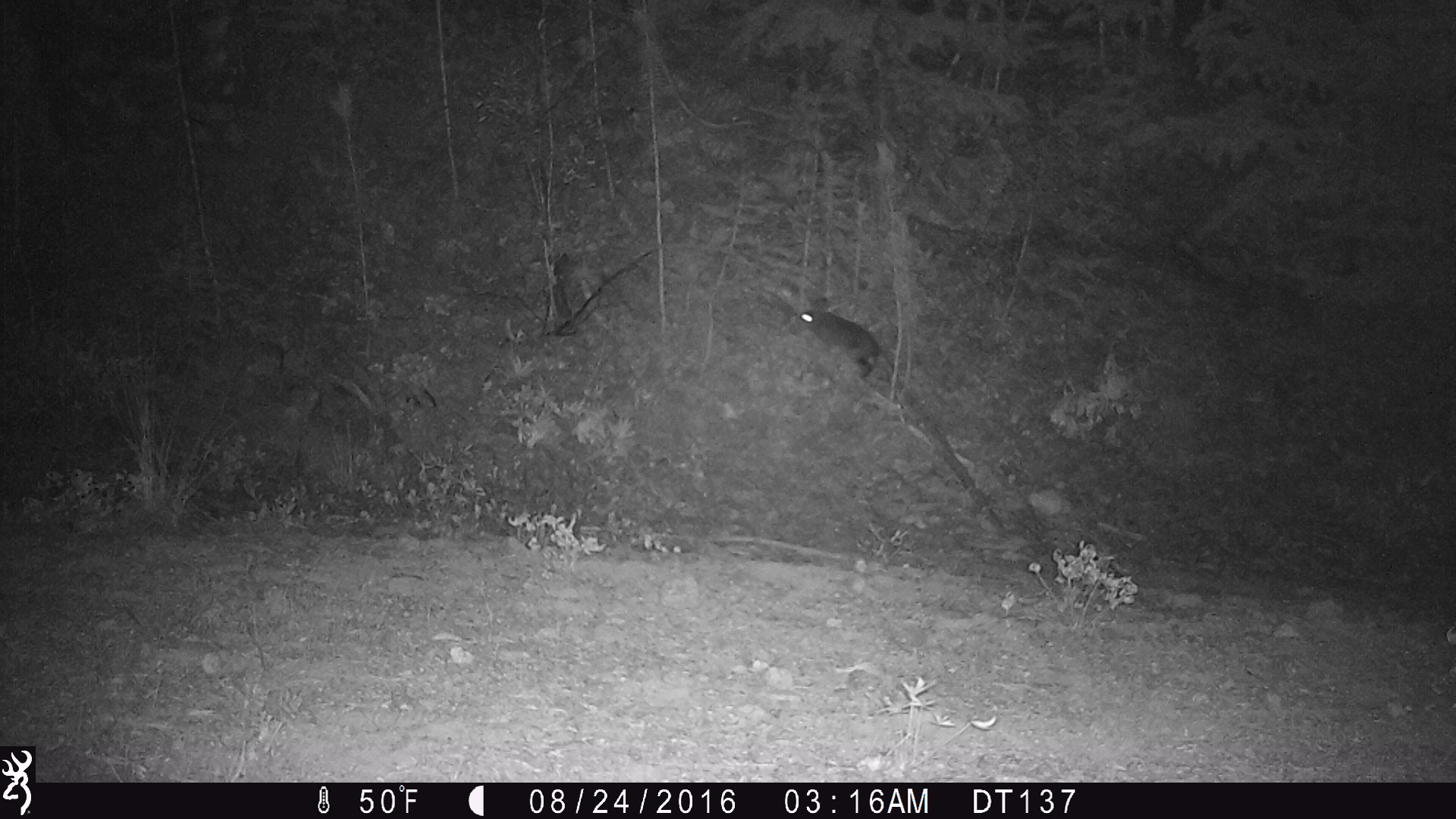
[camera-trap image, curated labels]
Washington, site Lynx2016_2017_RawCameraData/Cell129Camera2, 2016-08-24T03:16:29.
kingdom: Animalia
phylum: Chordata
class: Mammalia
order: Lagomorpha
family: Leporidae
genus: Lepus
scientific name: Lepus americanus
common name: snowshoe hare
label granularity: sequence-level